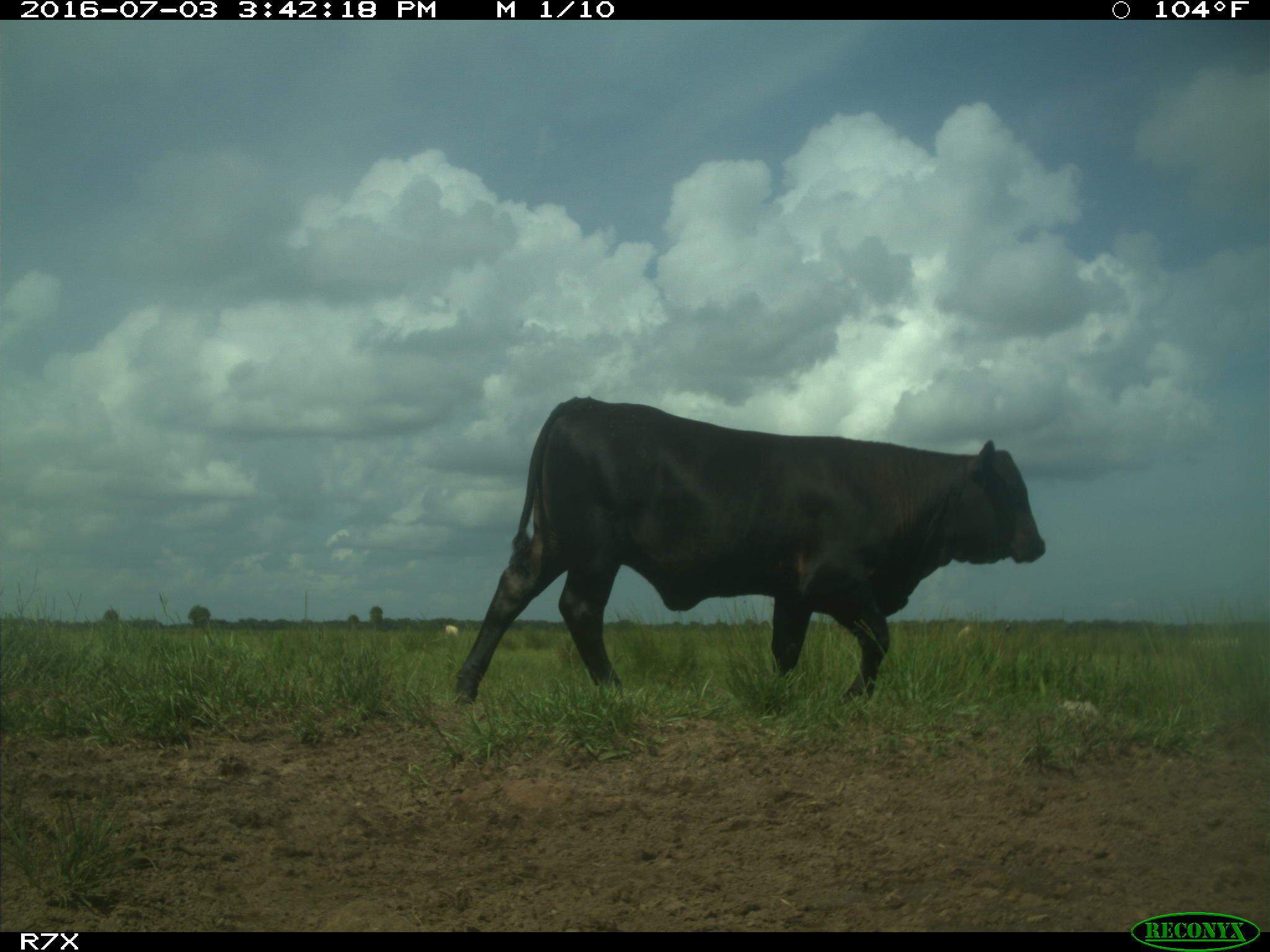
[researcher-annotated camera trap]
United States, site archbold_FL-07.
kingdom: Animalia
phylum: Chordata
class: Mammalia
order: Artiodactyla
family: Bovidae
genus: Bos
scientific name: Bos taurus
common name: domestic cow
Bos taurus (domestic cow).